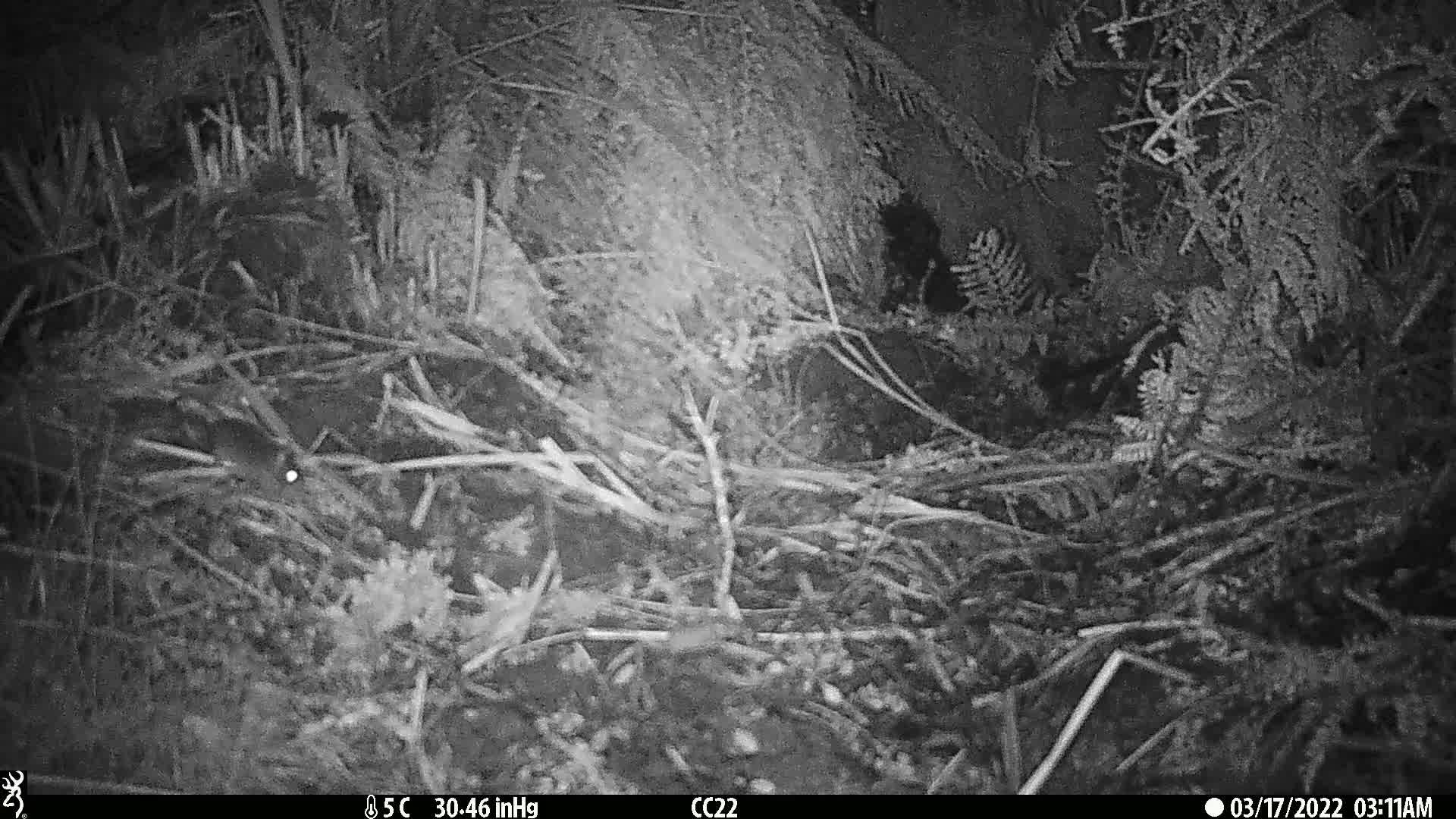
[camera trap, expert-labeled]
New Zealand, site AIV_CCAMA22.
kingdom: Animalia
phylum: Chordata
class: Mammalia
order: Rodentia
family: Muridae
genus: Mus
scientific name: Mus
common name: mouse